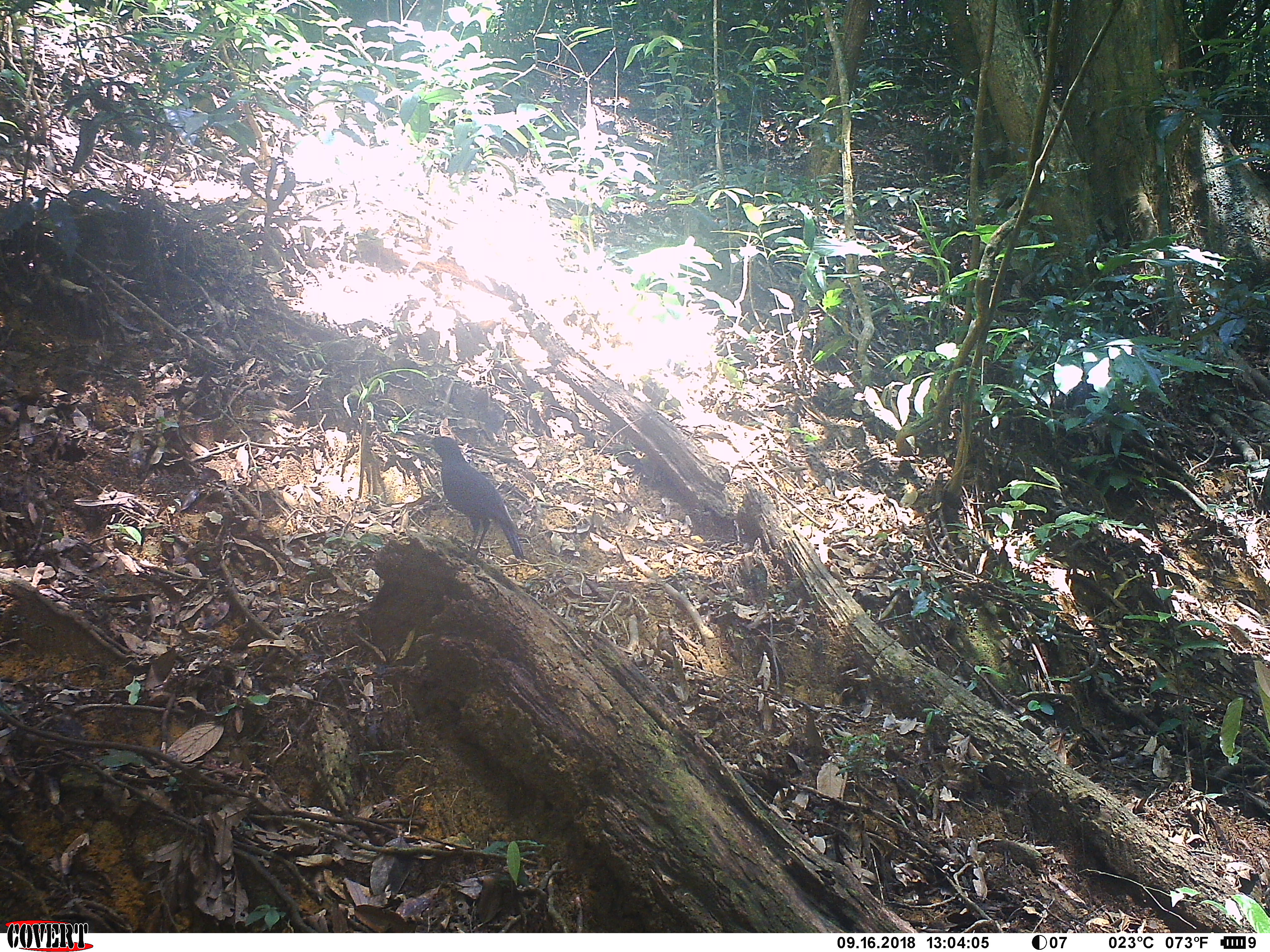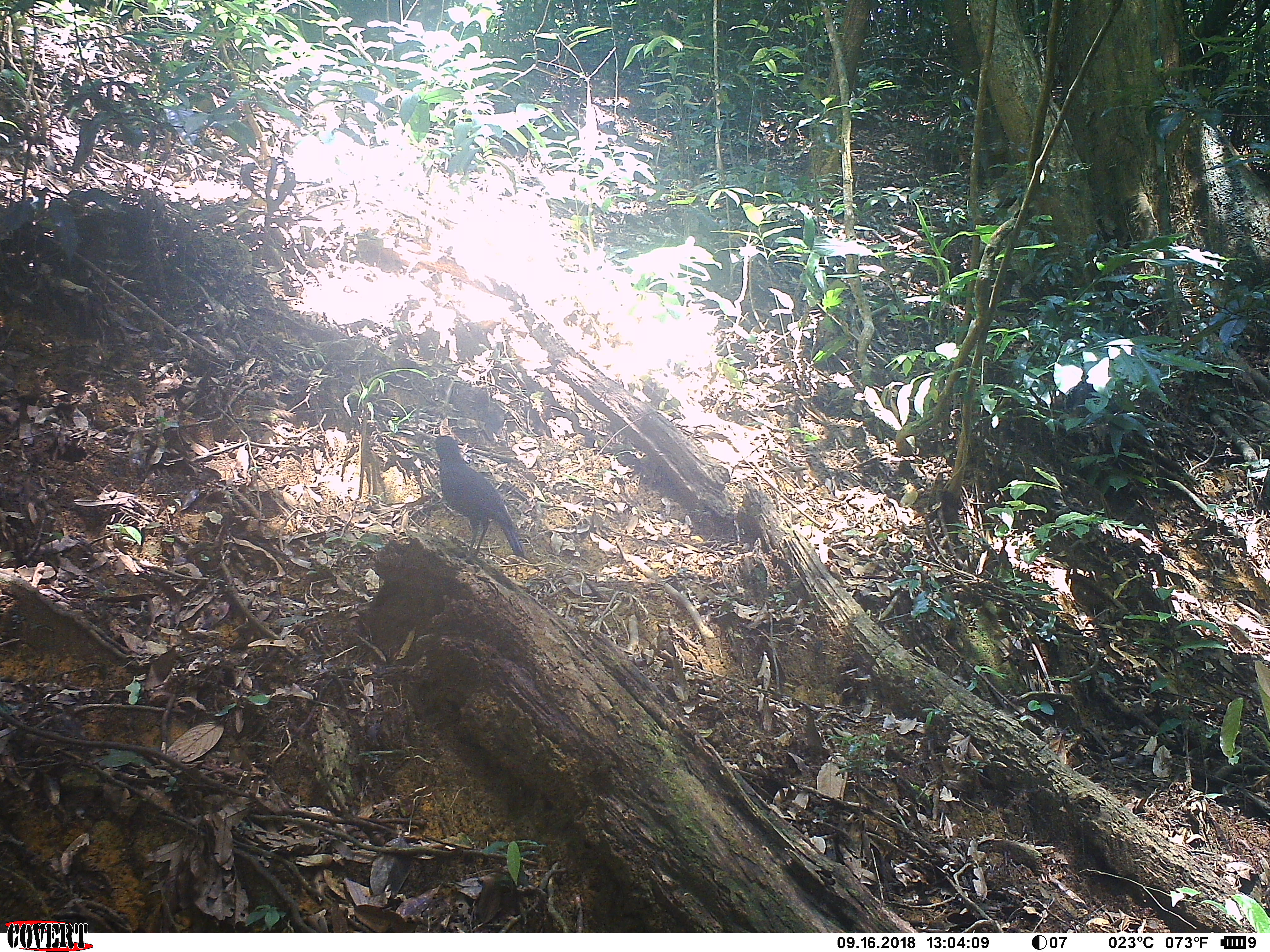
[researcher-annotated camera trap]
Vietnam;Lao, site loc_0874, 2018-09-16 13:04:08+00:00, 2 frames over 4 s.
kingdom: Animalia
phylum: Chordata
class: Aves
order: Passeriformes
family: Muscicapidae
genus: Myophonus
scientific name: Myophonus caeruleus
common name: blue whistling thrush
Blue whistling thrush (Myophonus caeruleus). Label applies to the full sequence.